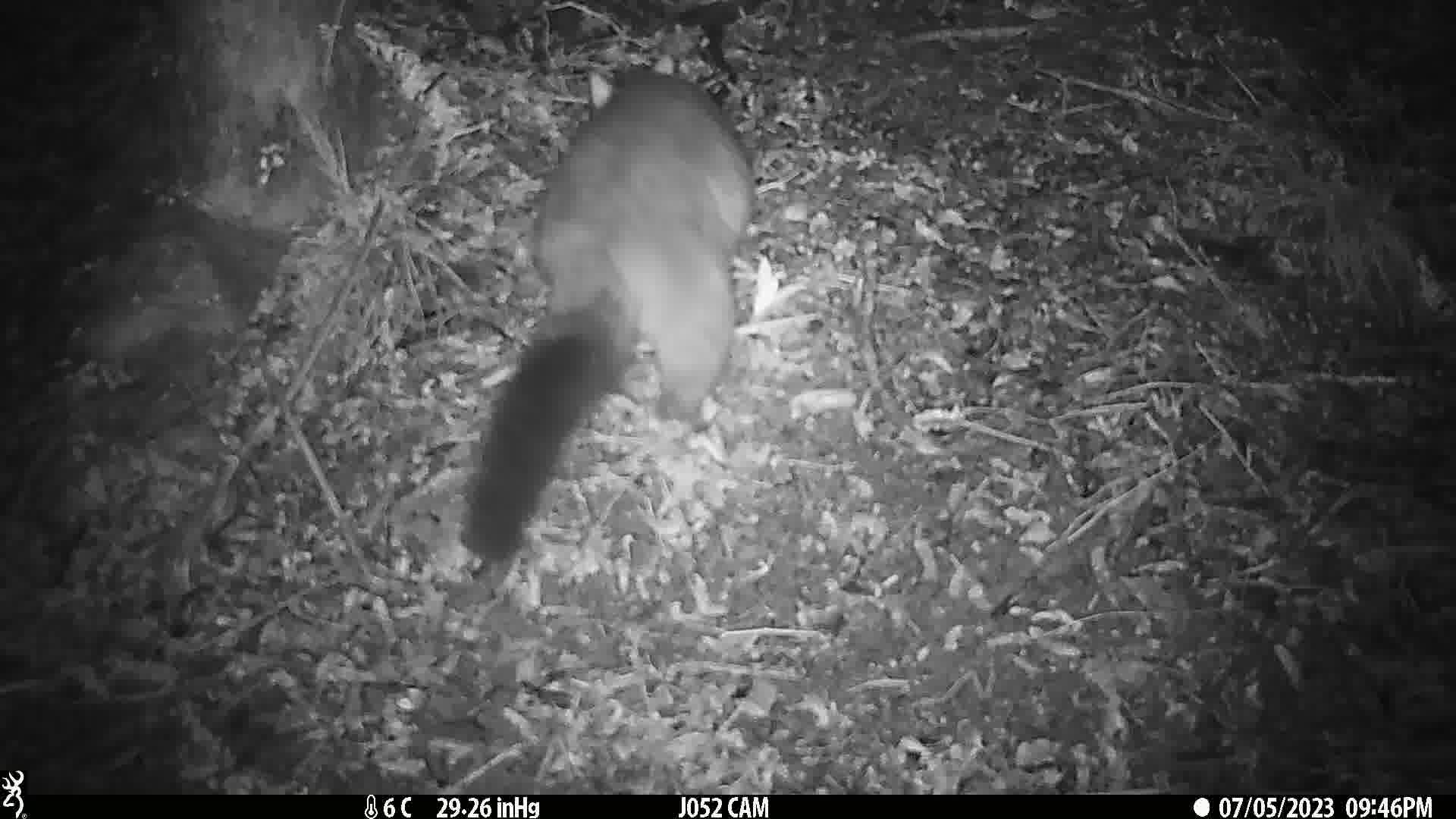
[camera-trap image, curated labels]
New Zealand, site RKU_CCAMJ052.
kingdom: Animalia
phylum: Chordata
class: Mammalia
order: Diprotodontia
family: Phalangeridae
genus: Trichosurus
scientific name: Trichosurus vulpecula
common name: common brushtail possum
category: possum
Possum (common brushtail possum) (Trichosurus vulpecula).